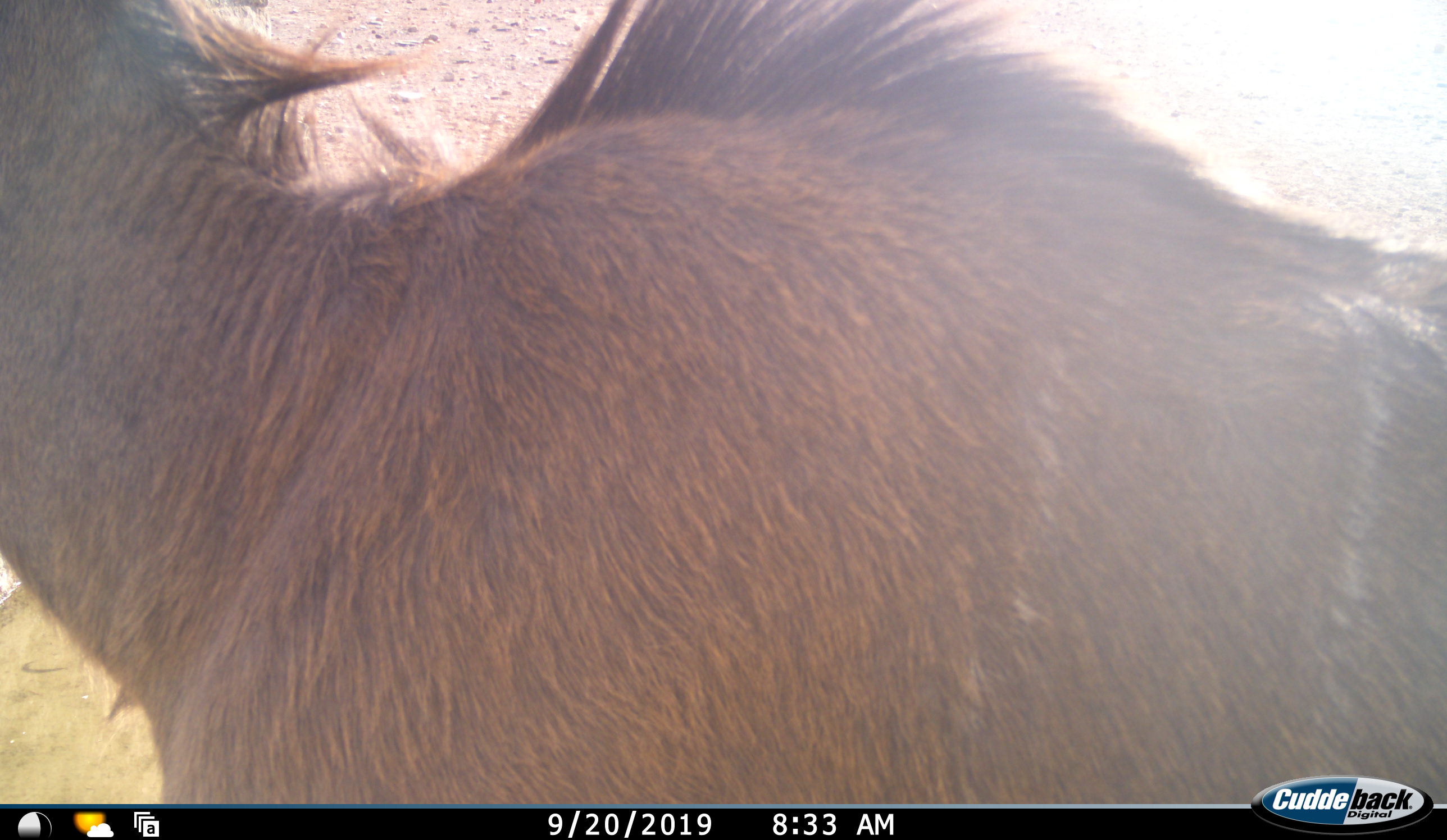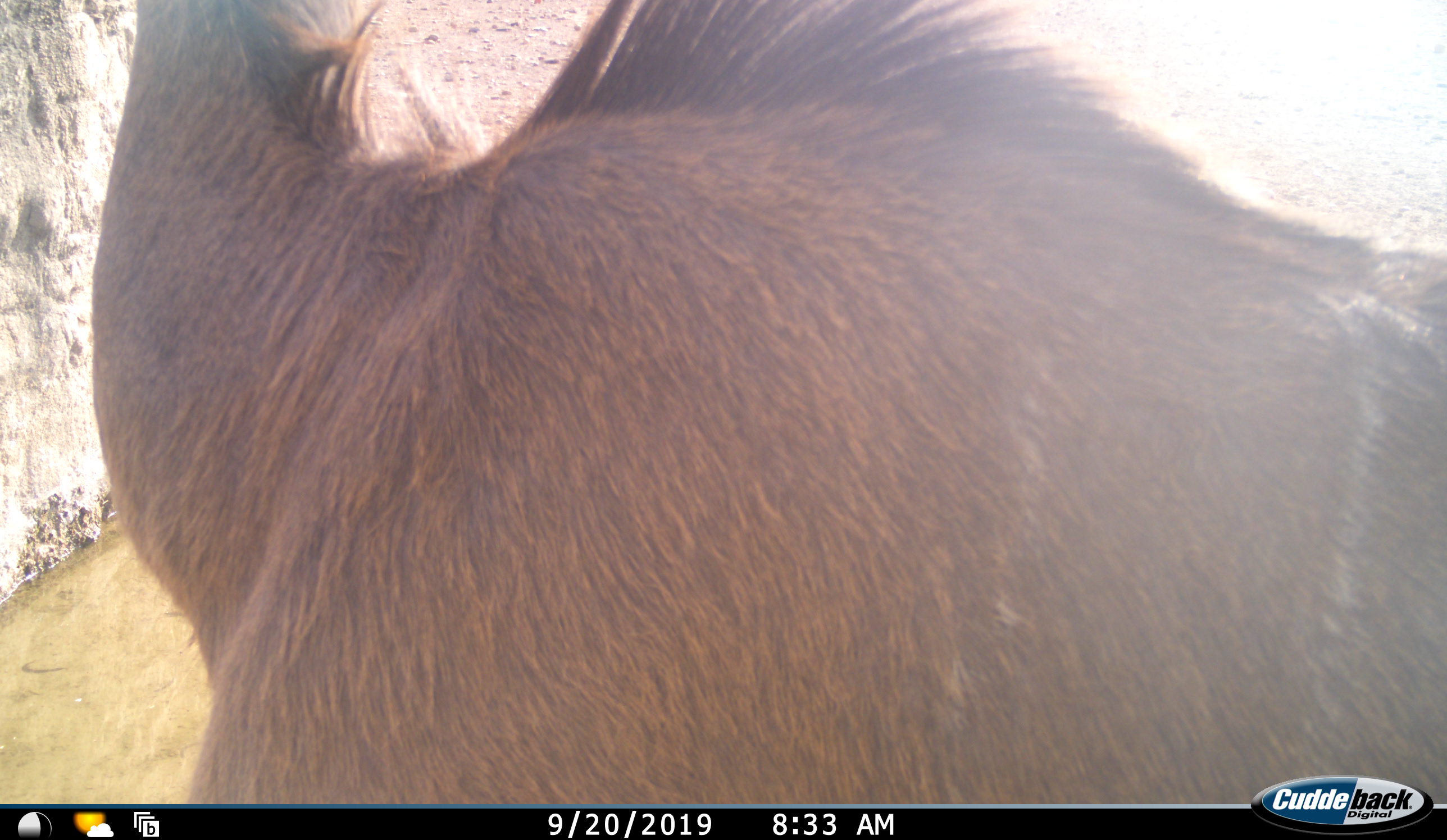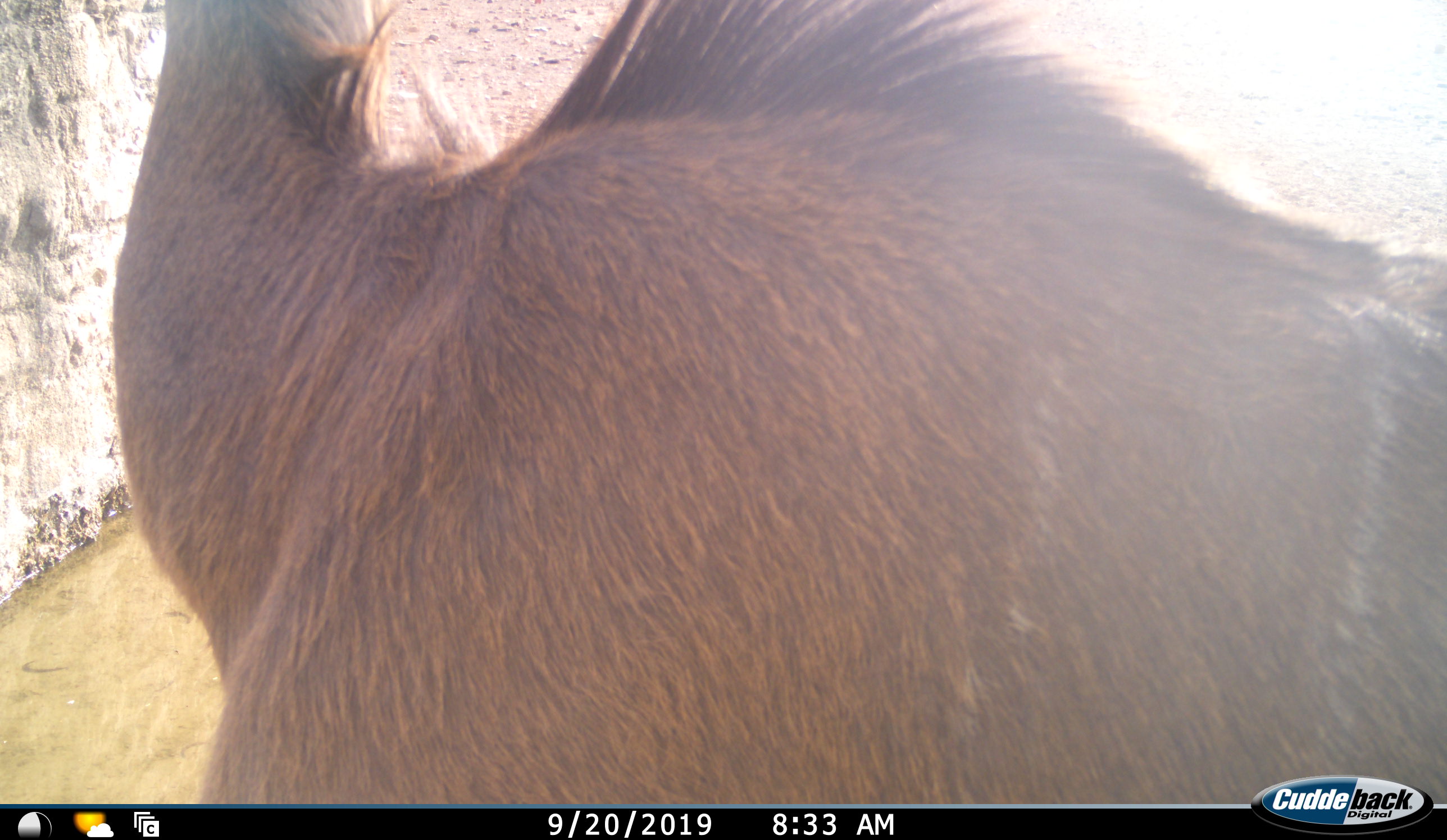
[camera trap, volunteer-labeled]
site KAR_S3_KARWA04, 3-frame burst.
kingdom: Animalia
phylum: Chordata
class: Mammalia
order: Artiodactyla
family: Bovidae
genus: Tragelaphus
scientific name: Tragelaphus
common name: kudu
Kudu (Tragelaphus), count 1. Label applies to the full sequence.